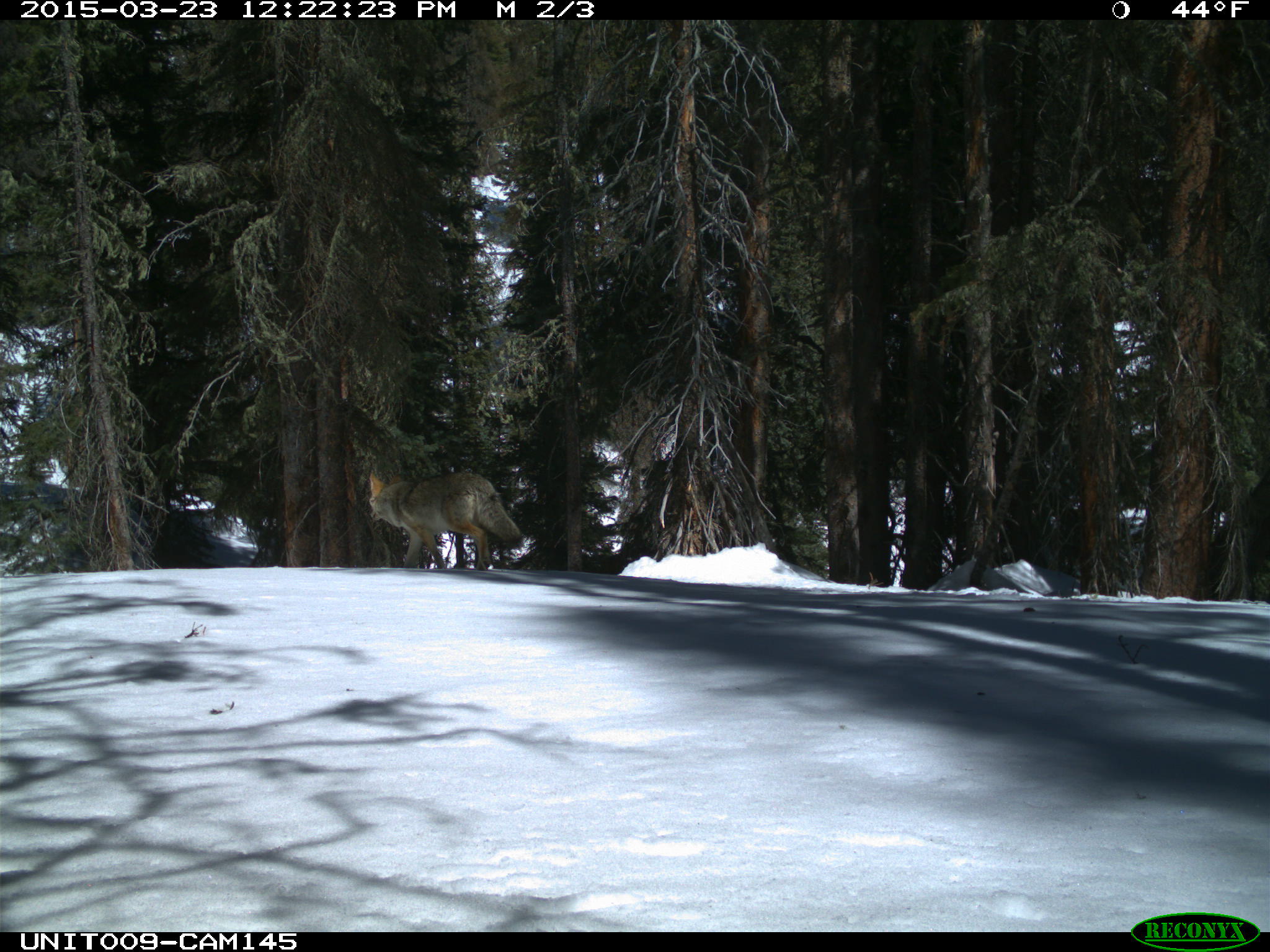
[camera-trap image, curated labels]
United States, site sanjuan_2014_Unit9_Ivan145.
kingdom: Animalia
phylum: Chordata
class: Mammalia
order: Carnivora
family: Canidae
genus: Canis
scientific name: Canis latrans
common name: coyote